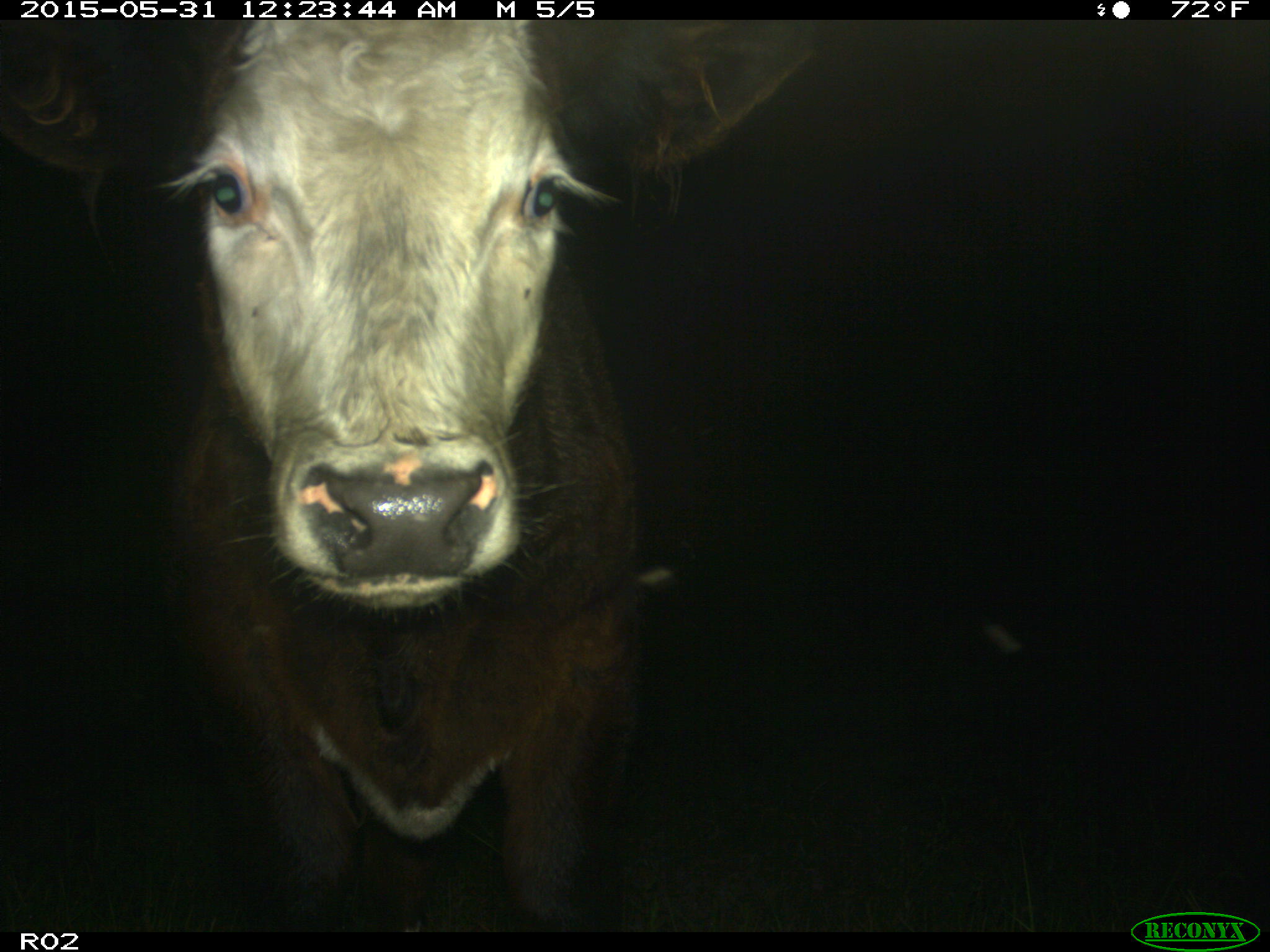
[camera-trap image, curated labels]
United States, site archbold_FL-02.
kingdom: Animalia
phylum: Chordata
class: Mammalia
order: Artiodactyla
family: Bovidae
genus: Bos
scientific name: Bos taurus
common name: domestic cow